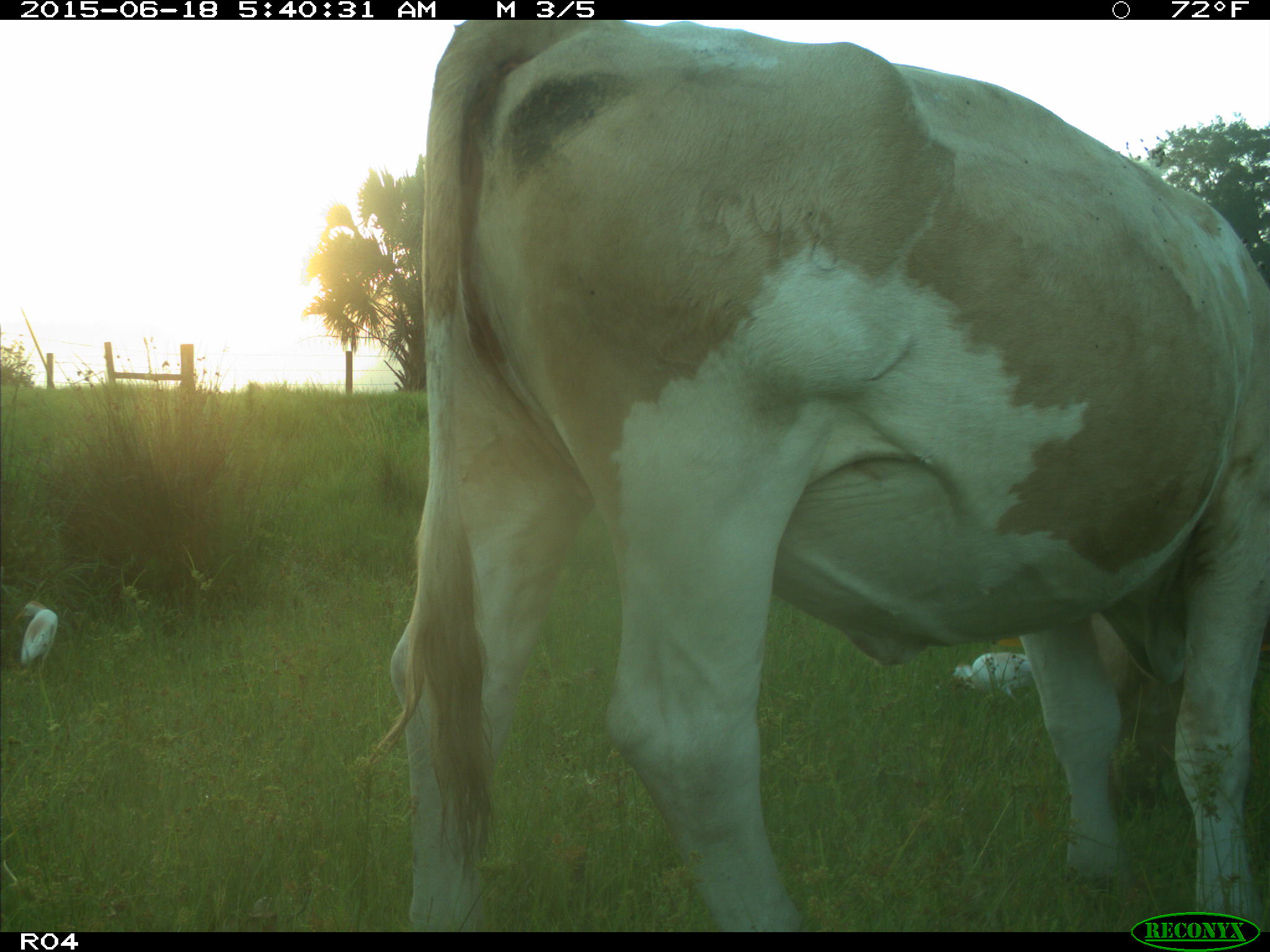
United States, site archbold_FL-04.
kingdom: Animalia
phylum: Chordata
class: Mammalia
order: Artiodactyla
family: Bovidae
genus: Bos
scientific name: Bos taurus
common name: domestic cow